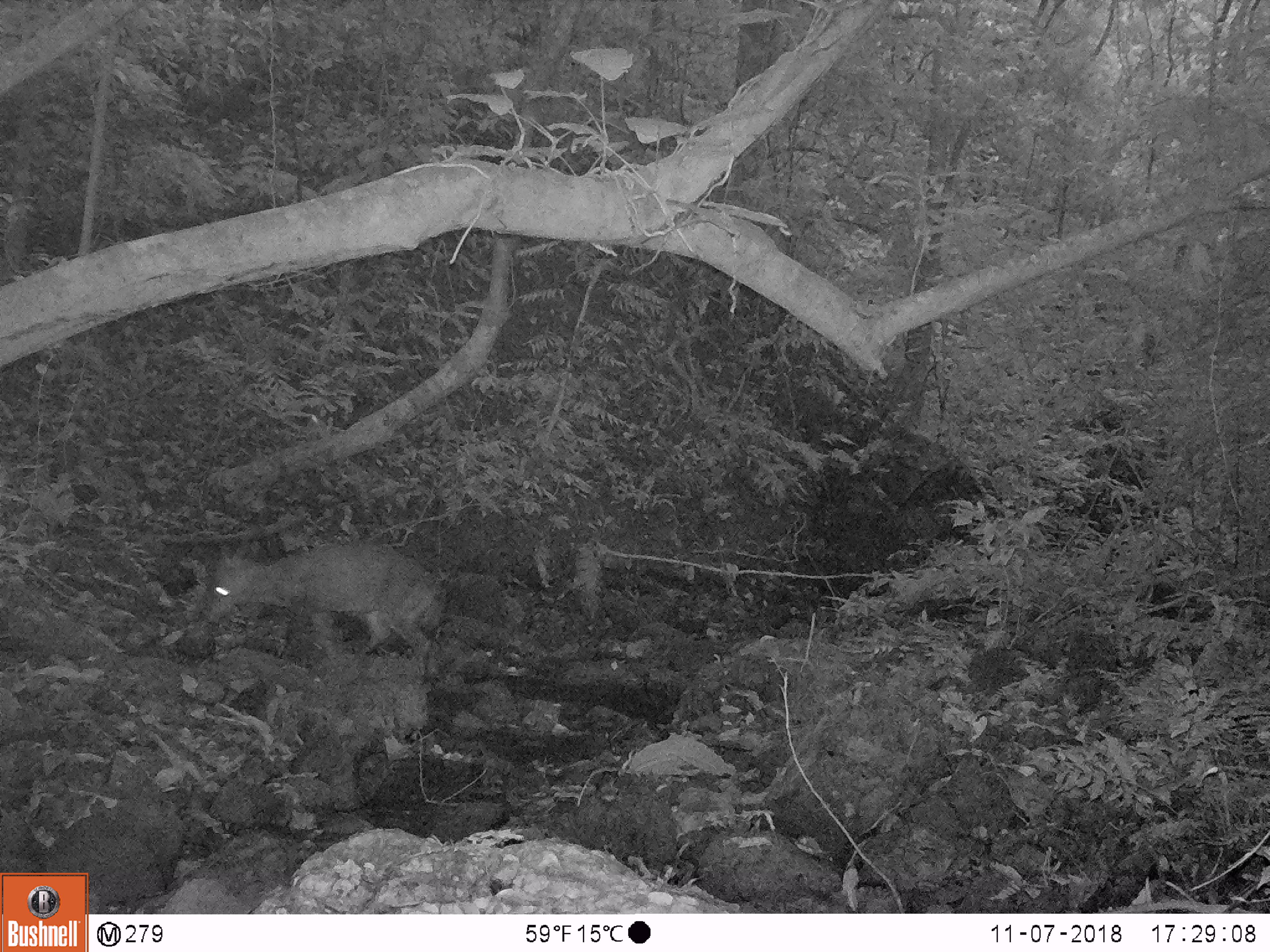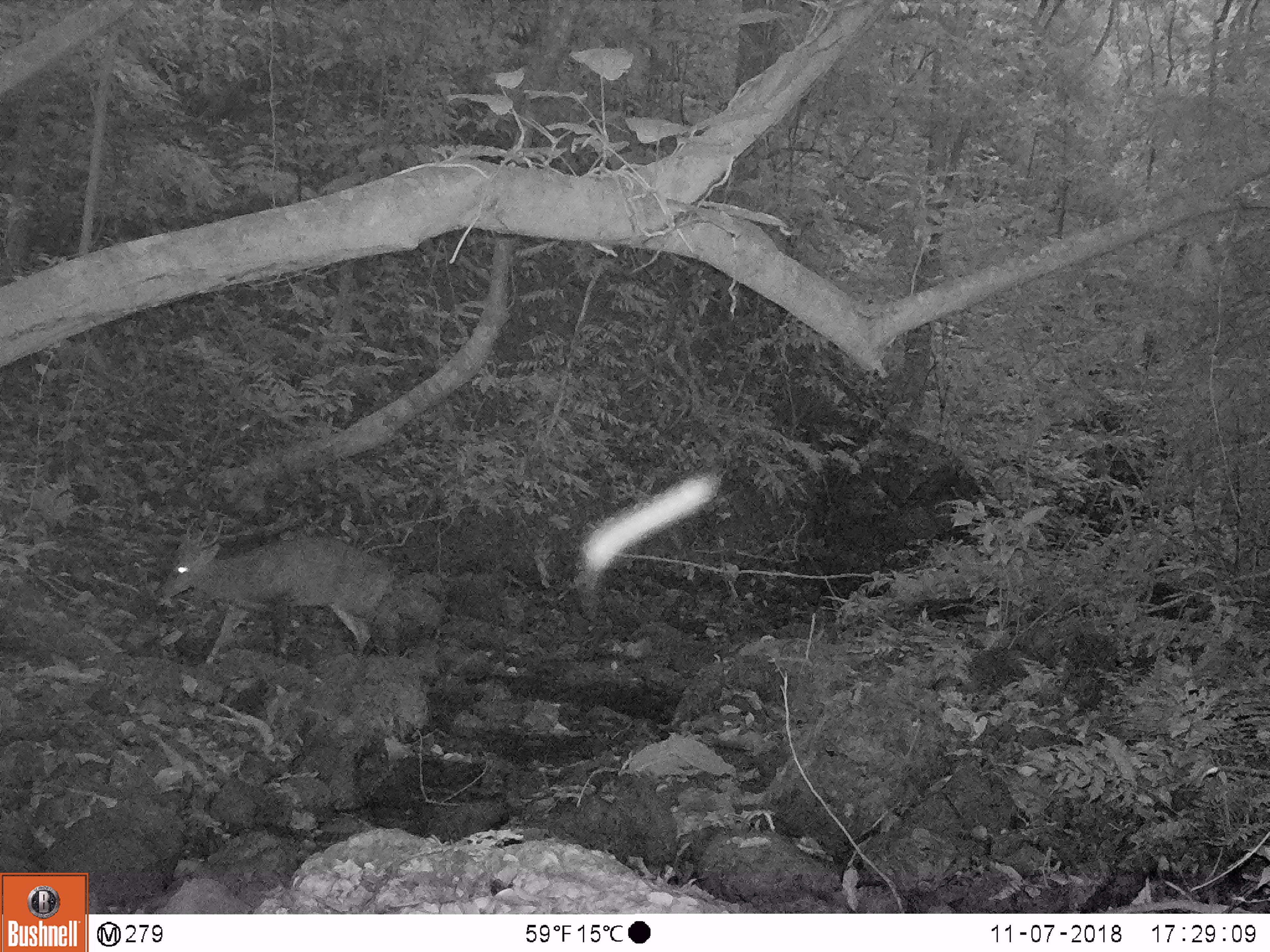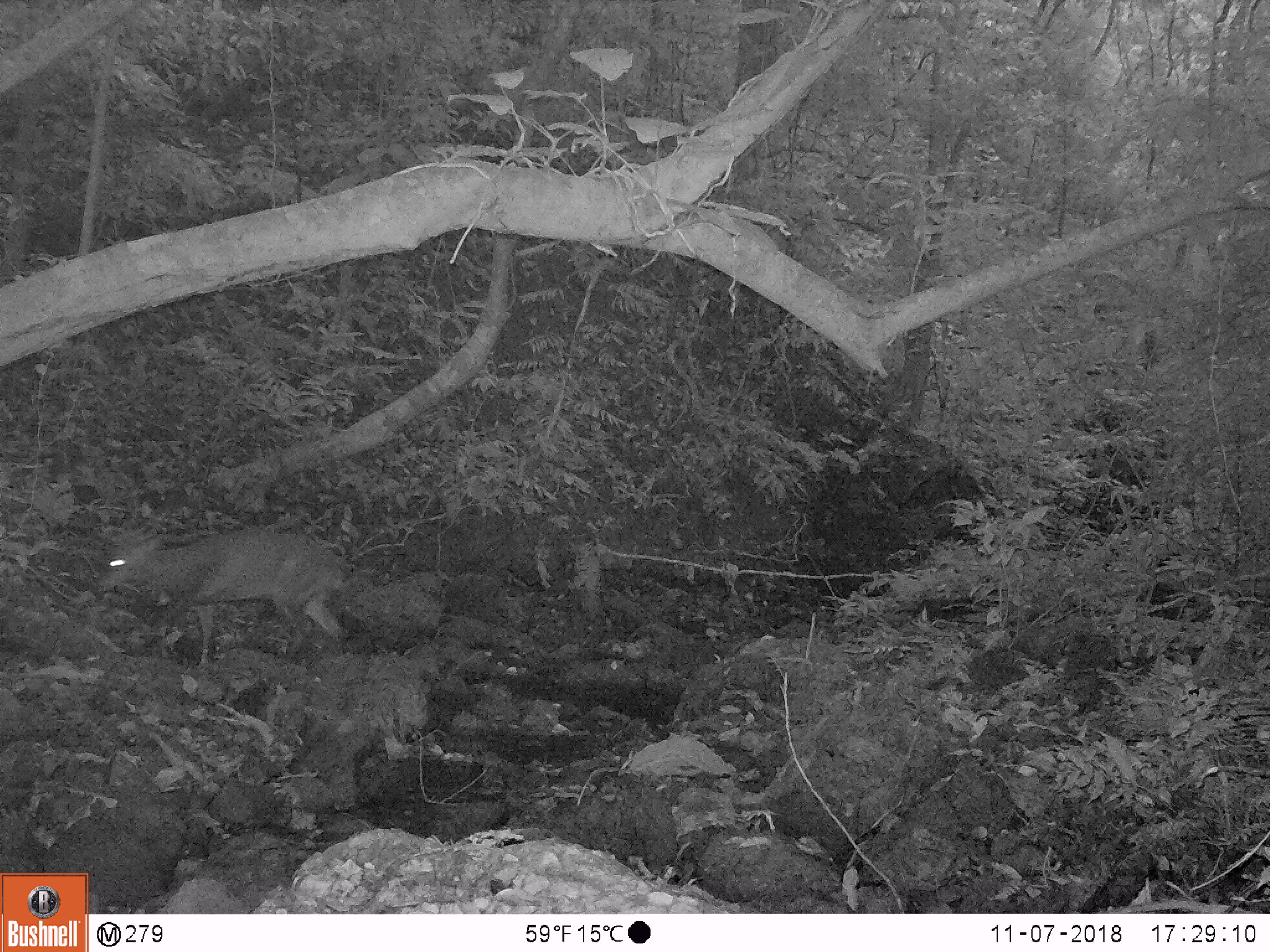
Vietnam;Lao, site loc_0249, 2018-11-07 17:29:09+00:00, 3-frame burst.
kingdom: Animalia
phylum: Chordata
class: Mammalia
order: Artiodactyla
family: Cervidae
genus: Muntiacus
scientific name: Muntiacus vuquangensis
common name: large-antlered muntjac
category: large antlered muntjac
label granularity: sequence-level